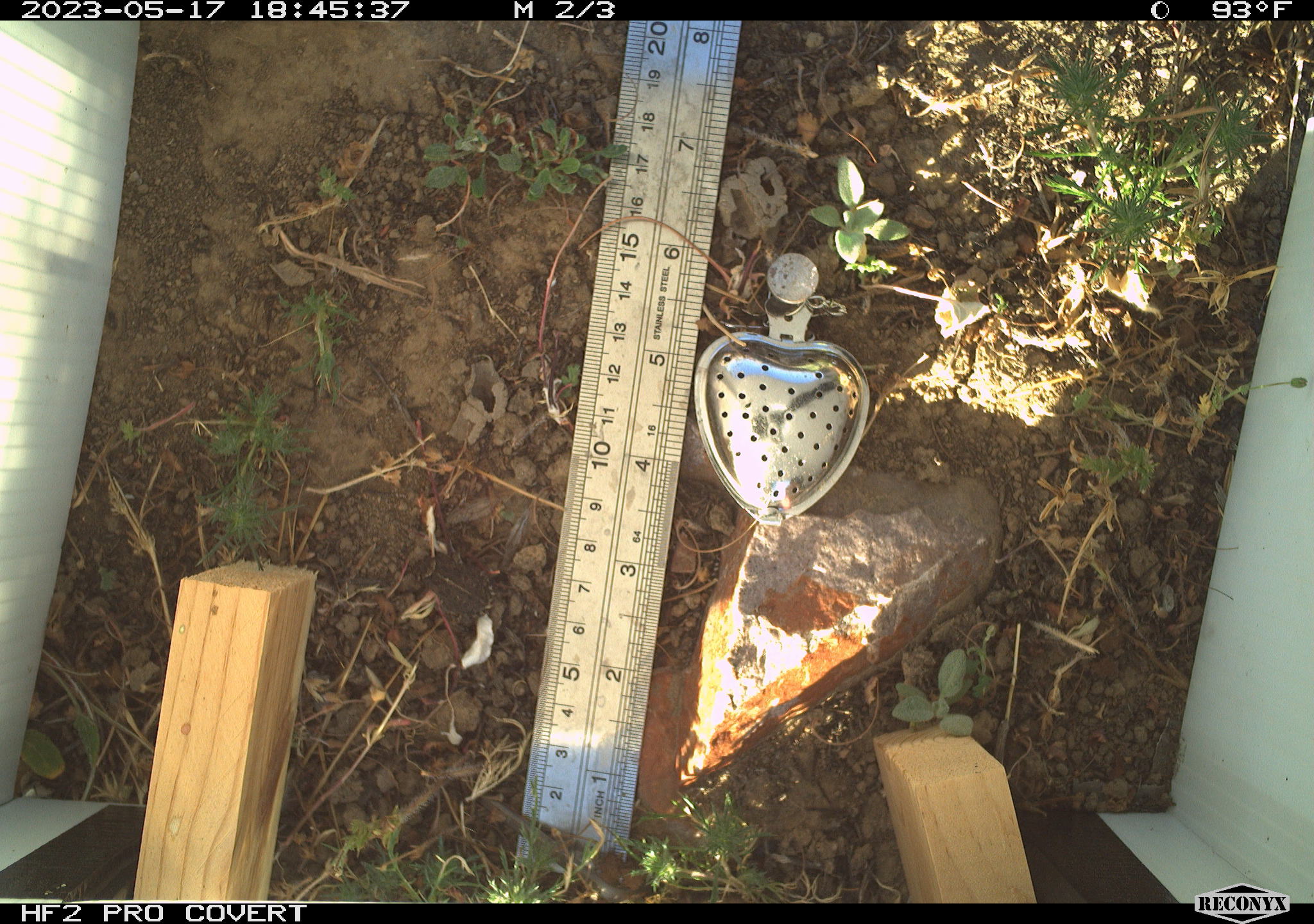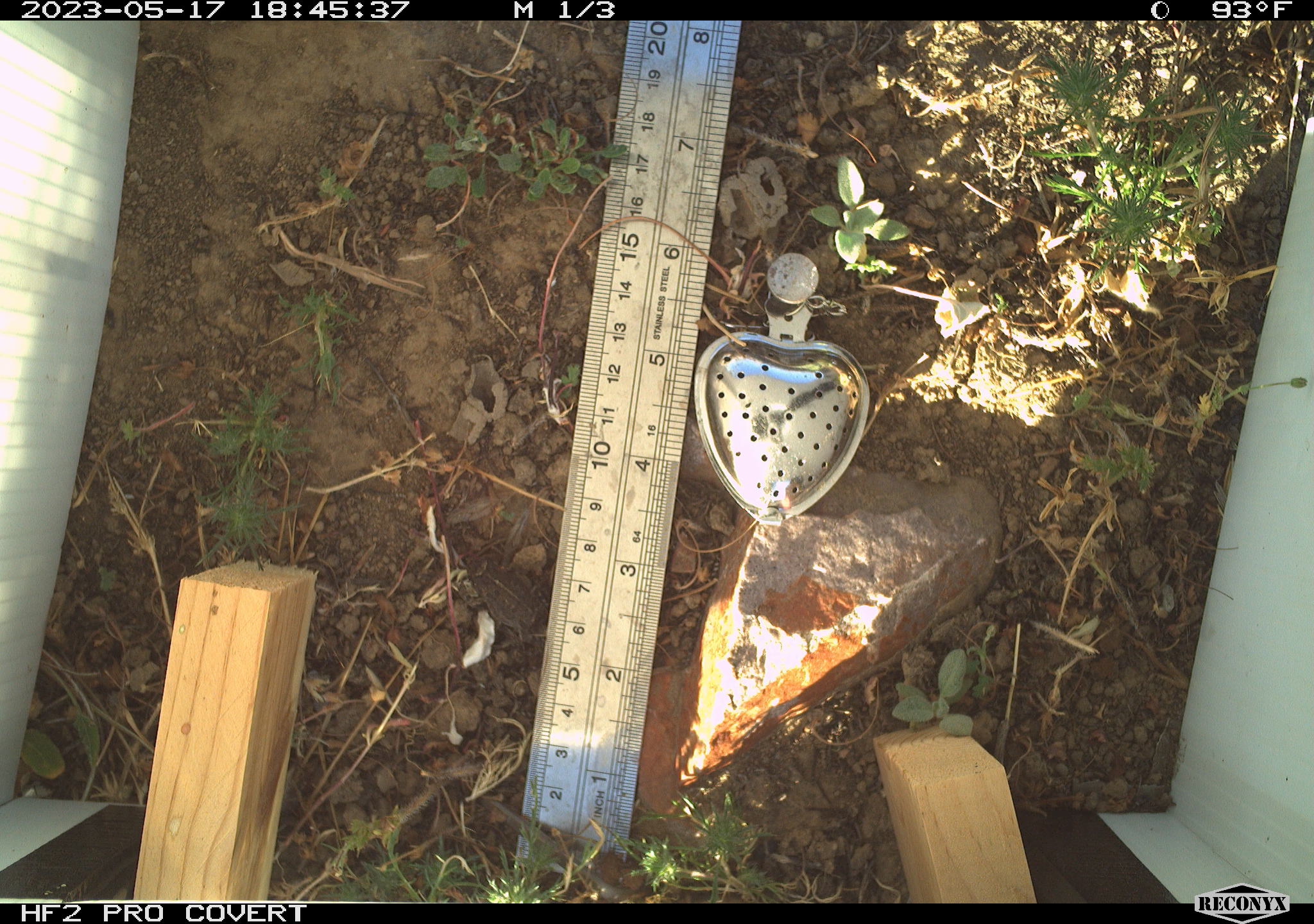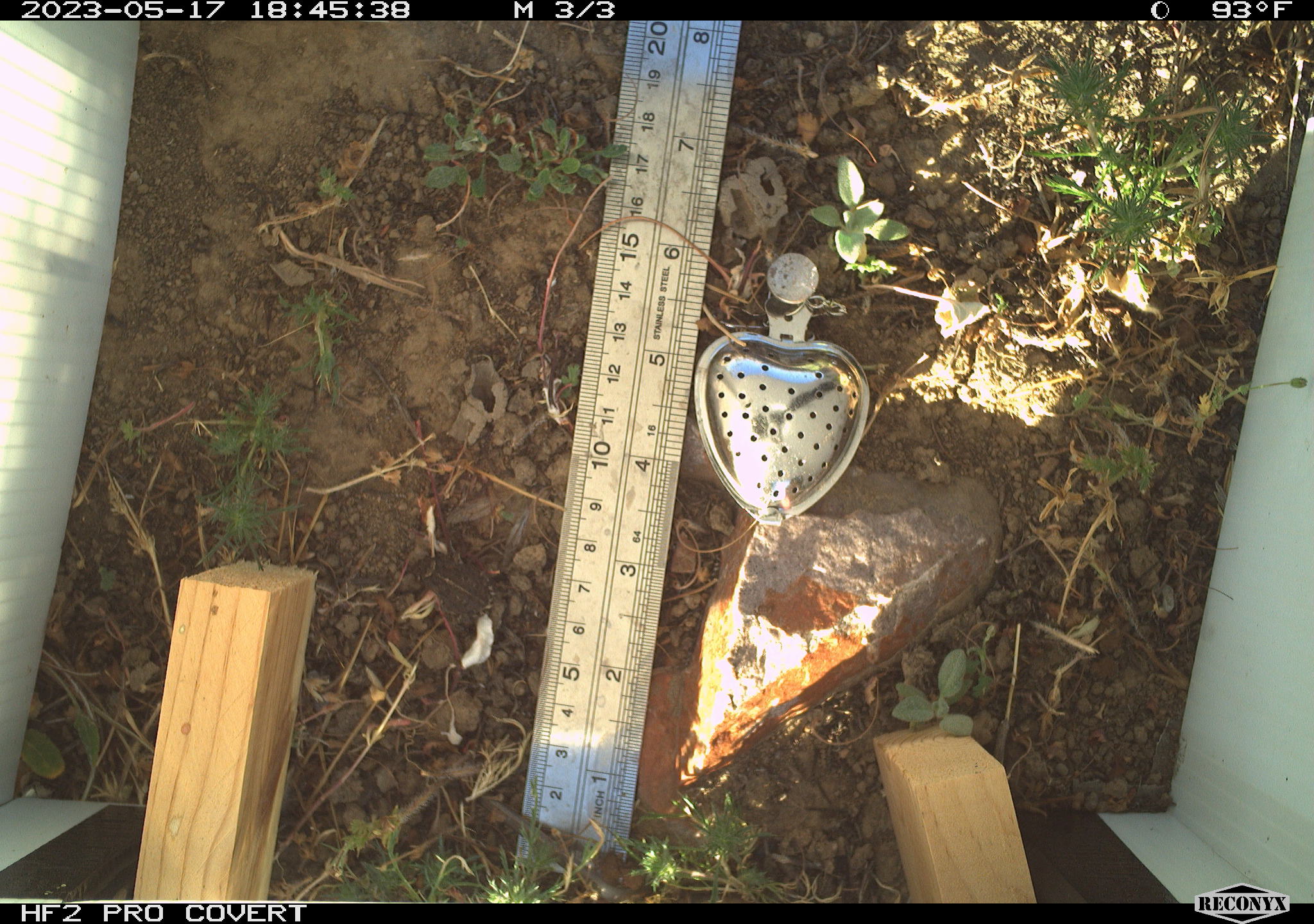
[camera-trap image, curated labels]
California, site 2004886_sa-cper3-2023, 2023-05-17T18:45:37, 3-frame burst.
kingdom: Animalia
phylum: Chordata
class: Amphibia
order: Anura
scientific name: Anura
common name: frogs